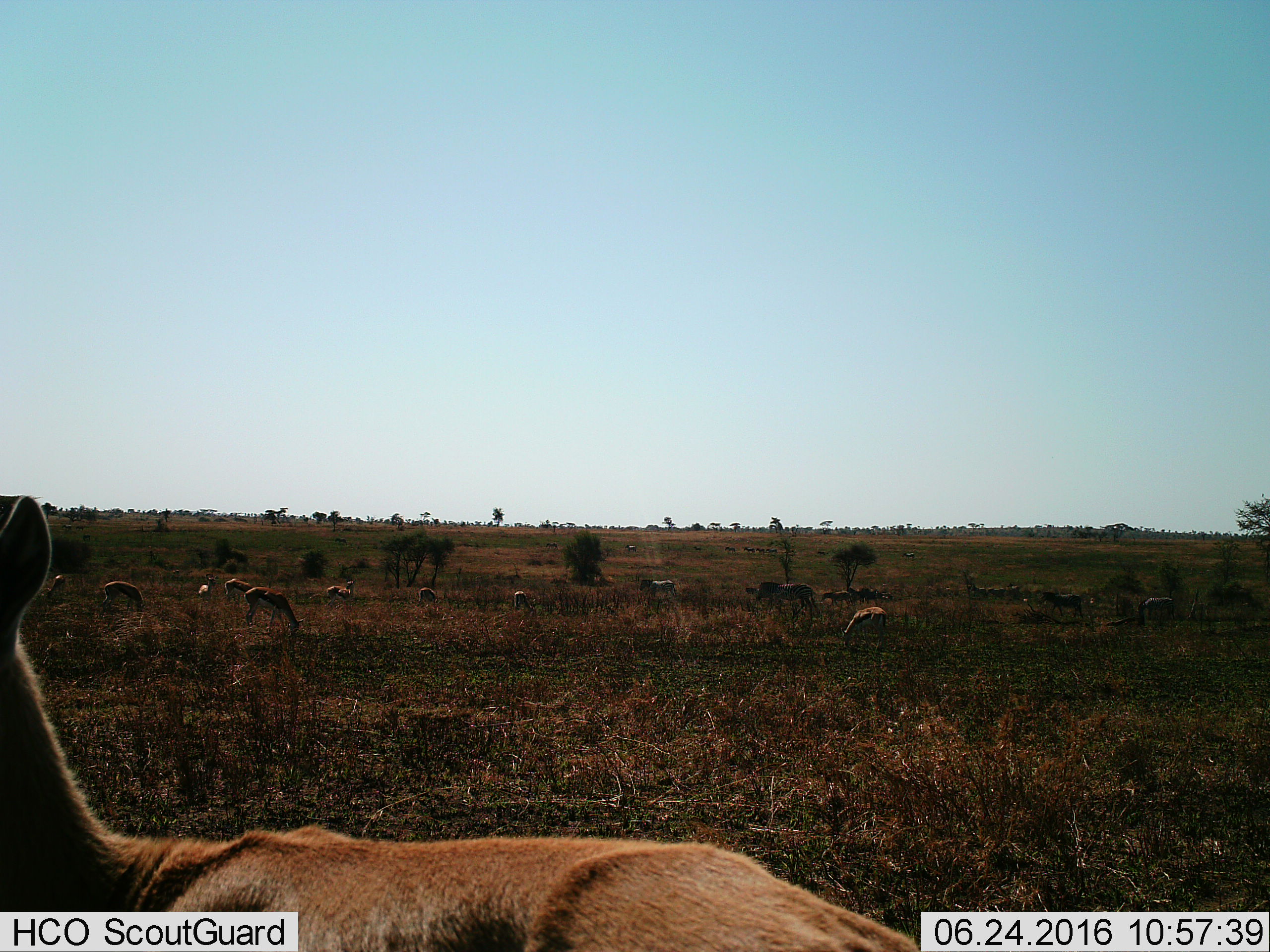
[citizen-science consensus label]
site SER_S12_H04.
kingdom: Animalia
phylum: Chordata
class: Mammalia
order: Artiodactyla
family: Bovidae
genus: Eudorcas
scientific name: Eudorcas thomsonii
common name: thomson's gazelle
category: gazellethomsons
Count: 11-50.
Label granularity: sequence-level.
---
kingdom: Animalia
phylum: Chordata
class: Mammalia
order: Perissodactyla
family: Equidae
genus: Equus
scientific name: Equus quagga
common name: plains zebra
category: zebraplains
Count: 11-50.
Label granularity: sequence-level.